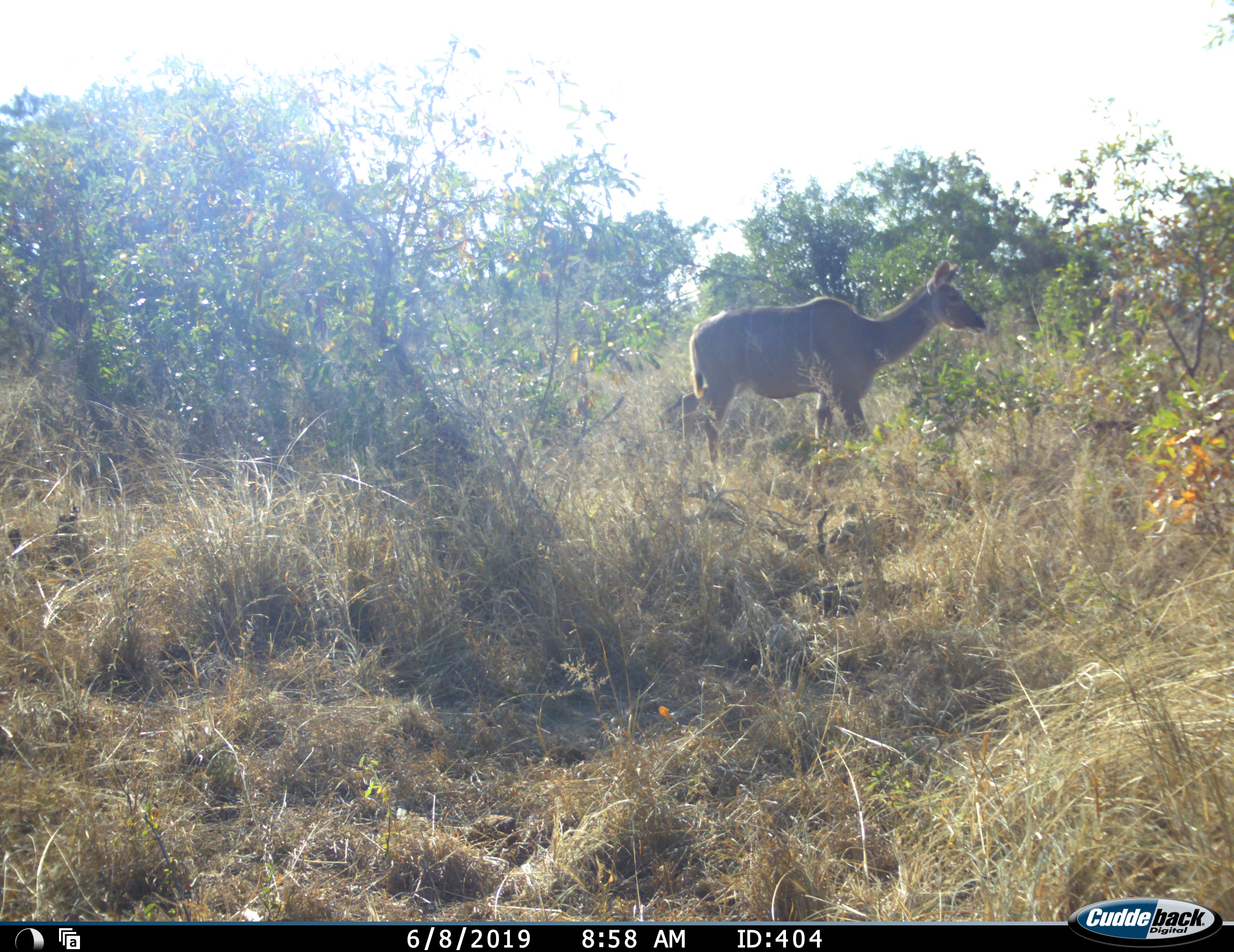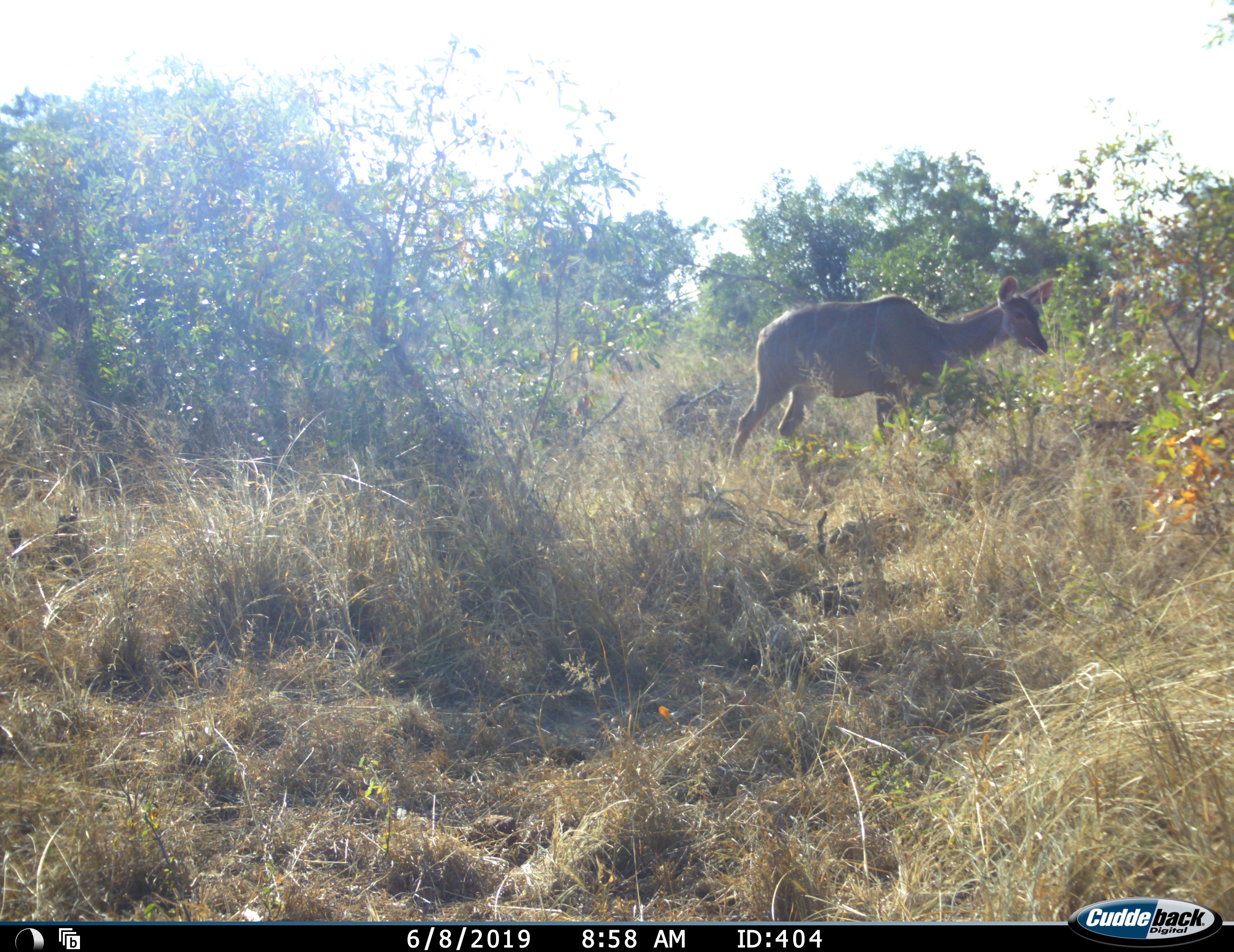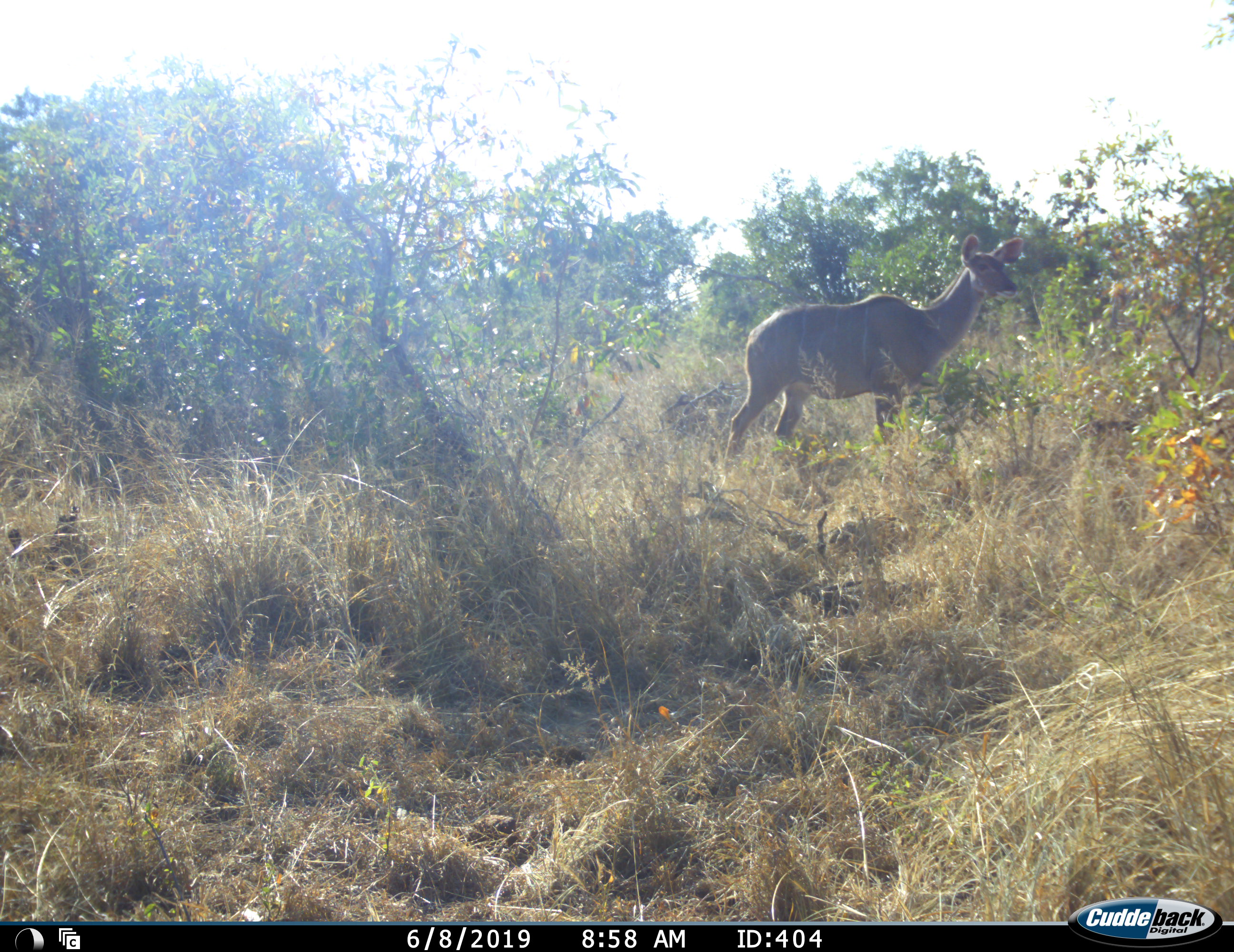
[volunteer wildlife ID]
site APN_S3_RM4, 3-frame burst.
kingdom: Animalia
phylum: Chordata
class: Mammalia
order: Artiodactyla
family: Bovidae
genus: Tragelaphus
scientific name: Tragelaphus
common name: kudu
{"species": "kudu (Tragelaphus)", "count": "1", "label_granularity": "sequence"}